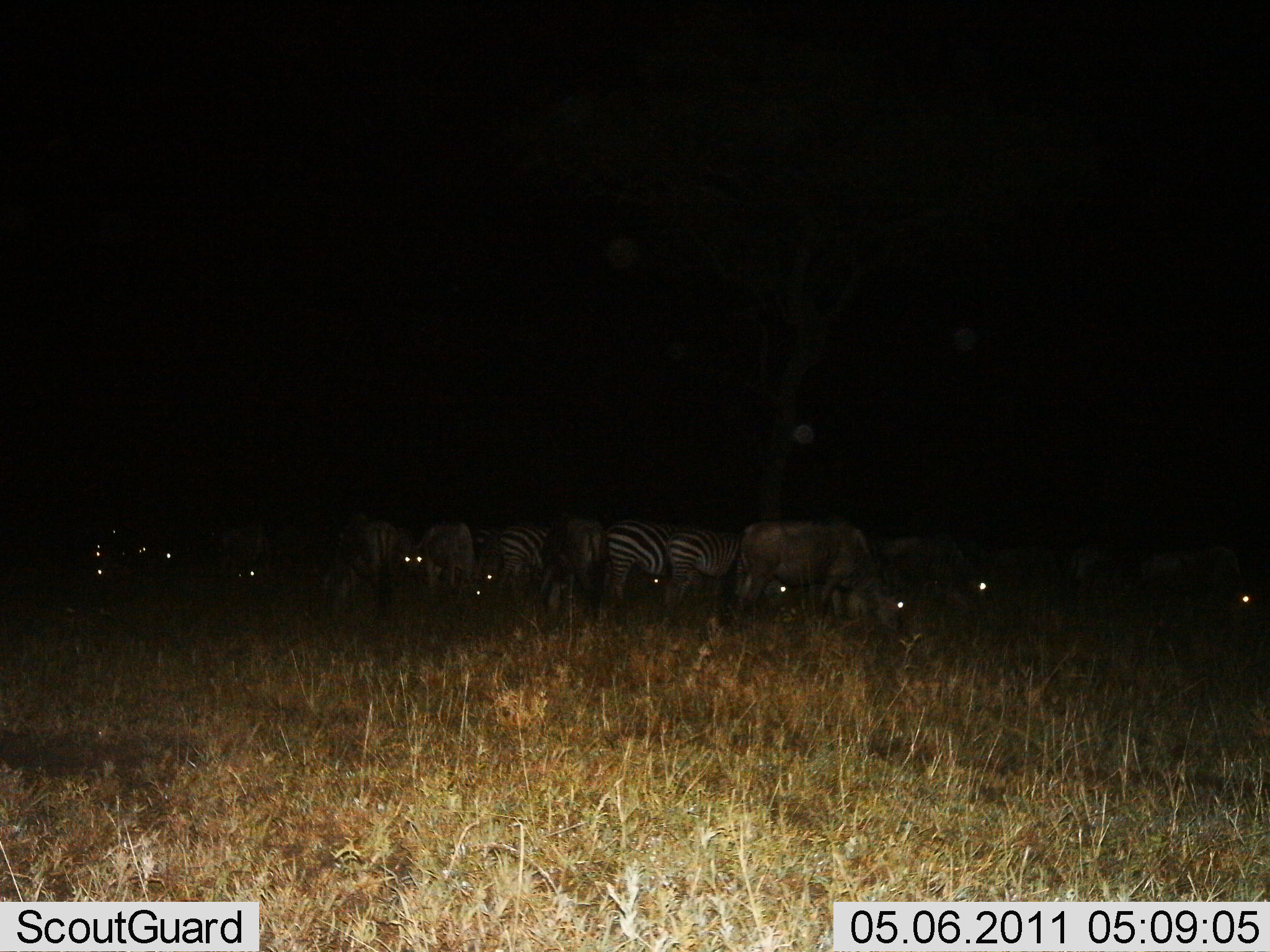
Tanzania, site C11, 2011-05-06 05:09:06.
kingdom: Animalia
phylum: Chordata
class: Mammalia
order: Artiodactyla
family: Bovidae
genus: Connochaetes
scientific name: Connochaetes taurinus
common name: blue wildebeest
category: wildebeest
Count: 6.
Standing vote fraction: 36%.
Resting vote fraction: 9%.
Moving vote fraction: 0%.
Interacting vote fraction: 0%.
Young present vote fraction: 0%.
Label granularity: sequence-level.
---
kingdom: Animalia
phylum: Chordata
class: Mammalia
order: Perissodactyla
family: Equidae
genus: Equus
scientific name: Equus quagga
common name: plains zebra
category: zebra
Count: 6.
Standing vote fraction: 47%.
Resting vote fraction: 16%.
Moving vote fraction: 0%.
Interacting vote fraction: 0%.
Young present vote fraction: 5%.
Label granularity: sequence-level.